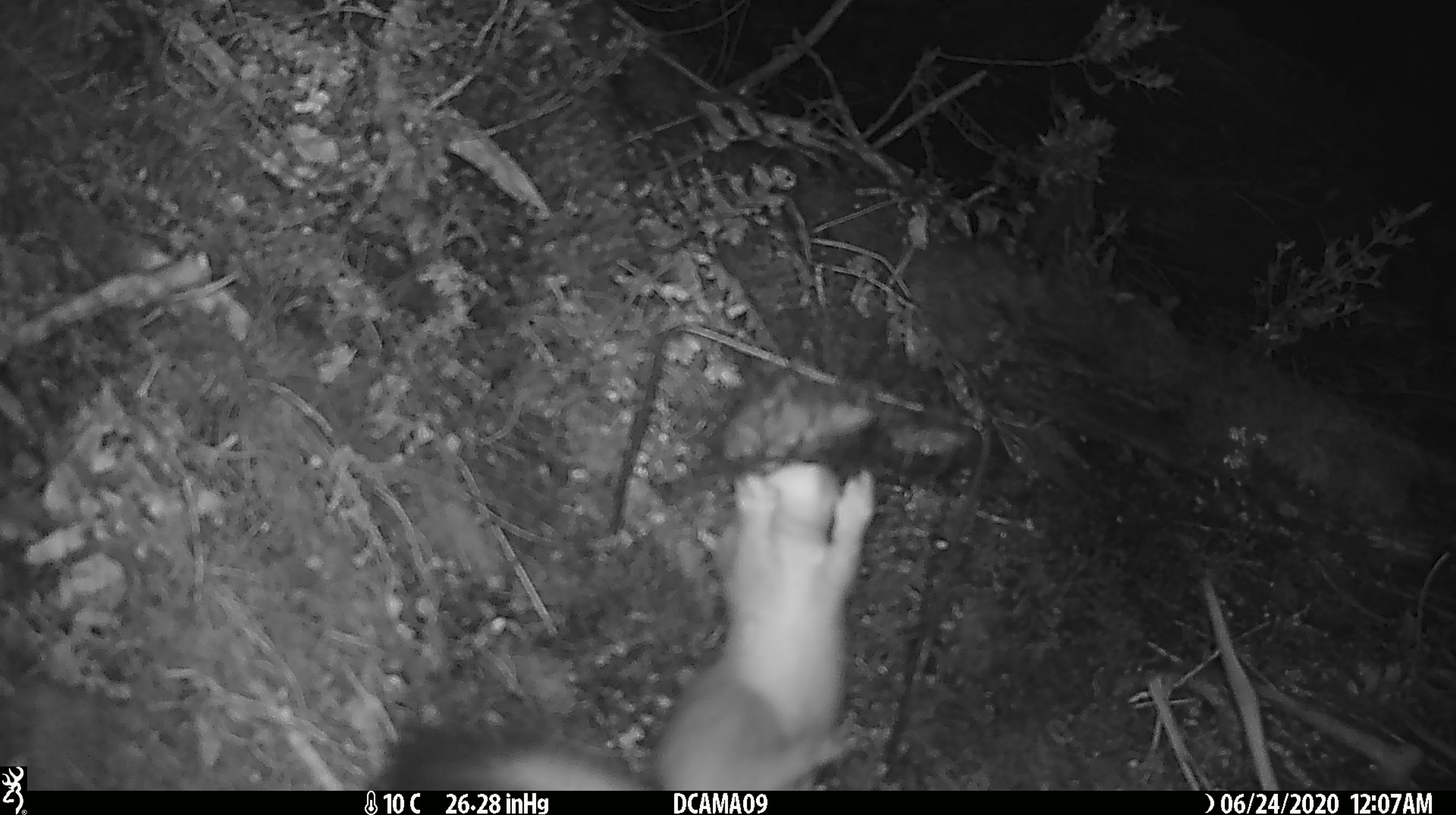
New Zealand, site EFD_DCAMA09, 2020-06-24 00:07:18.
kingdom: Animalia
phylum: Chordata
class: Mammalia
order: Carnivora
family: Mustelidae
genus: Mustela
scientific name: Mustela erminea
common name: stoat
Stoat (Mustela erminea).